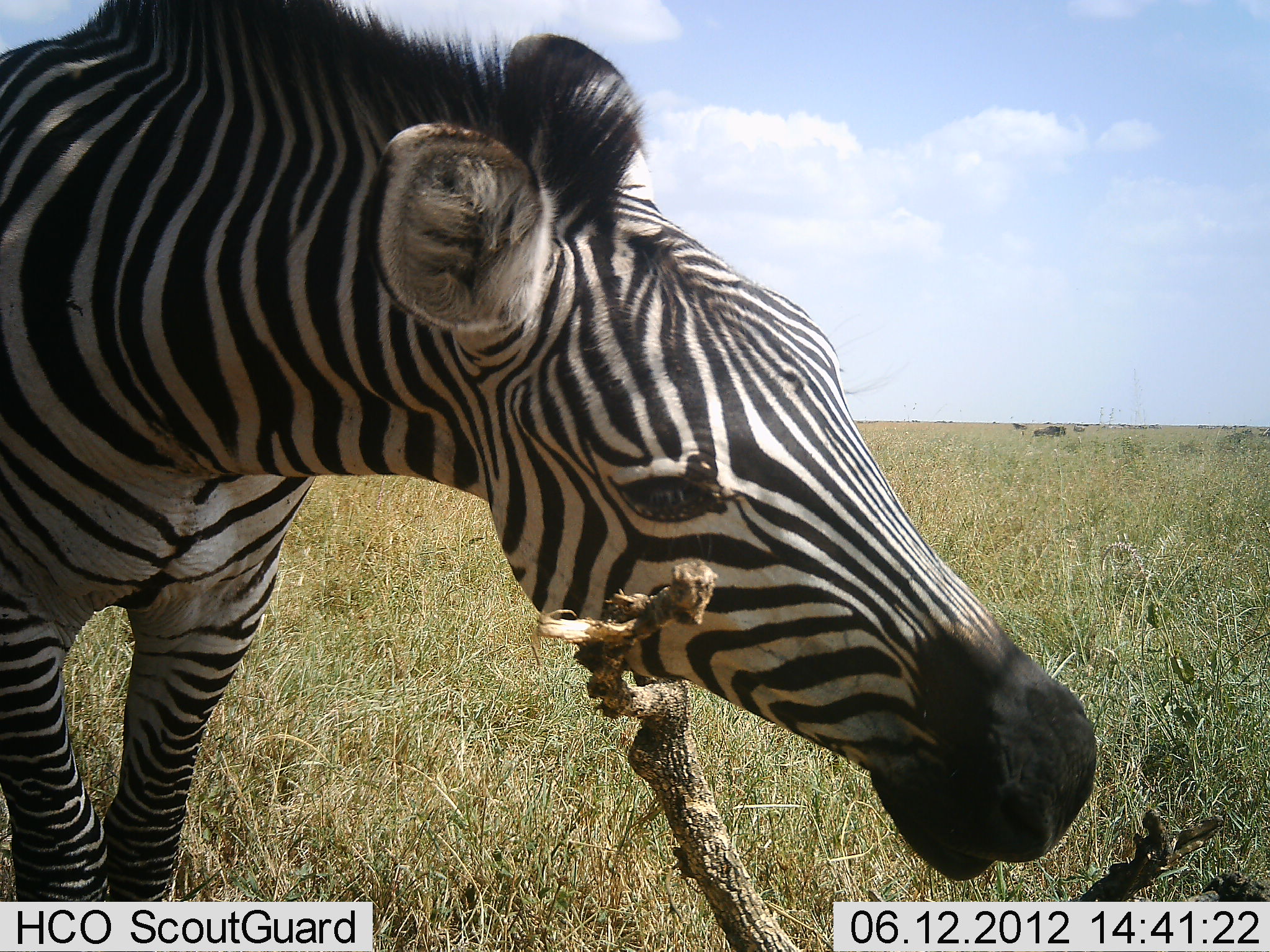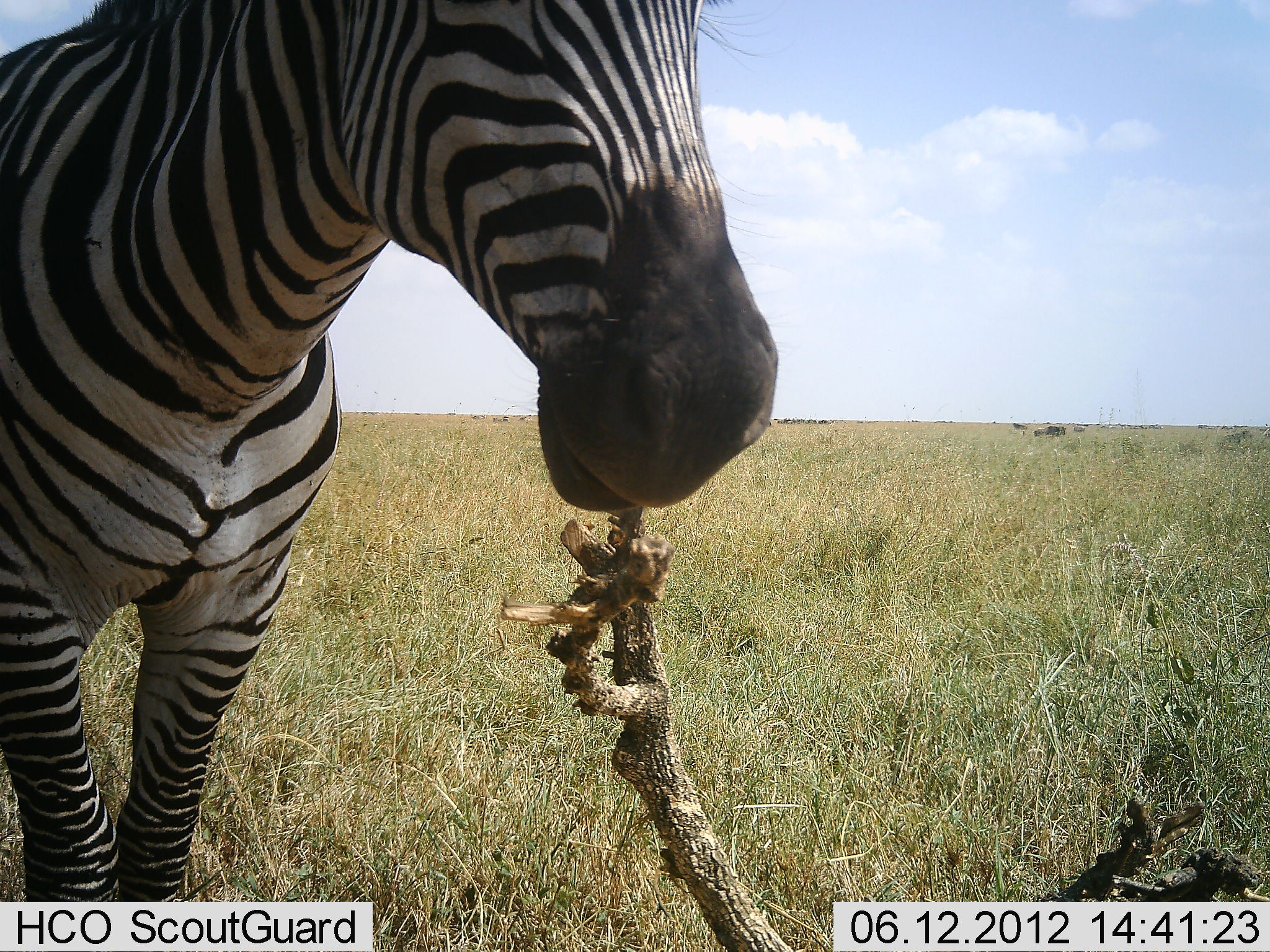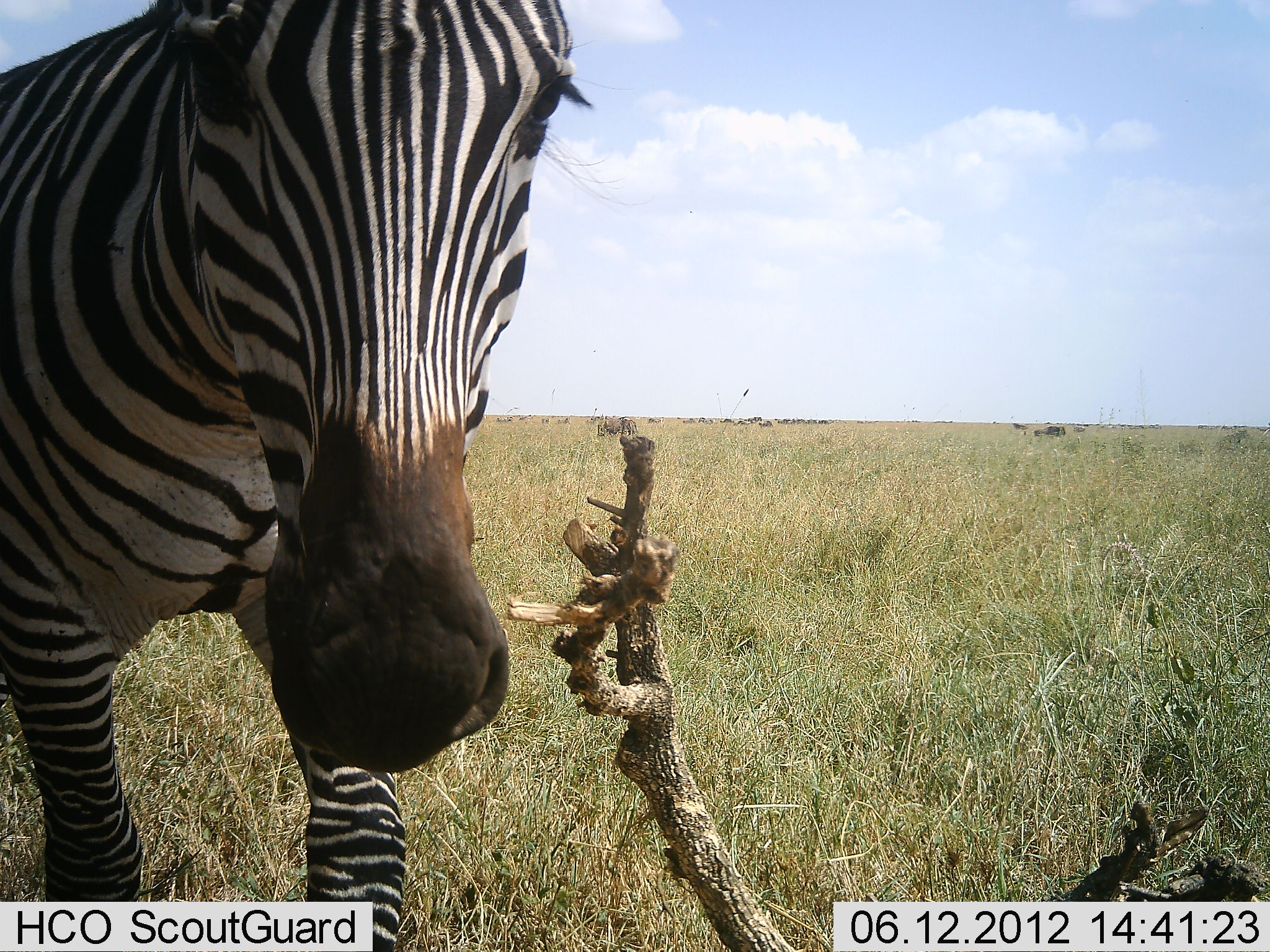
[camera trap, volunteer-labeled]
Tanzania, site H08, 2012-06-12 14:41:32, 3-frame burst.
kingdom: Animalia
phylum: Chordata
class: Mammalia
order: Perissodactyla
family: Equidae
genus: Equus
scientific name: Equus quagga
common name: plains zebra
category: zebra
Zebra (plains zebra) (Equus quagga), count 1. Behavior (volunteer vote fractions): standing 64%, resting 0%, moving 18%, interacting 18%. Young present (vote fraction): 0%. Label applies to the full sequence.